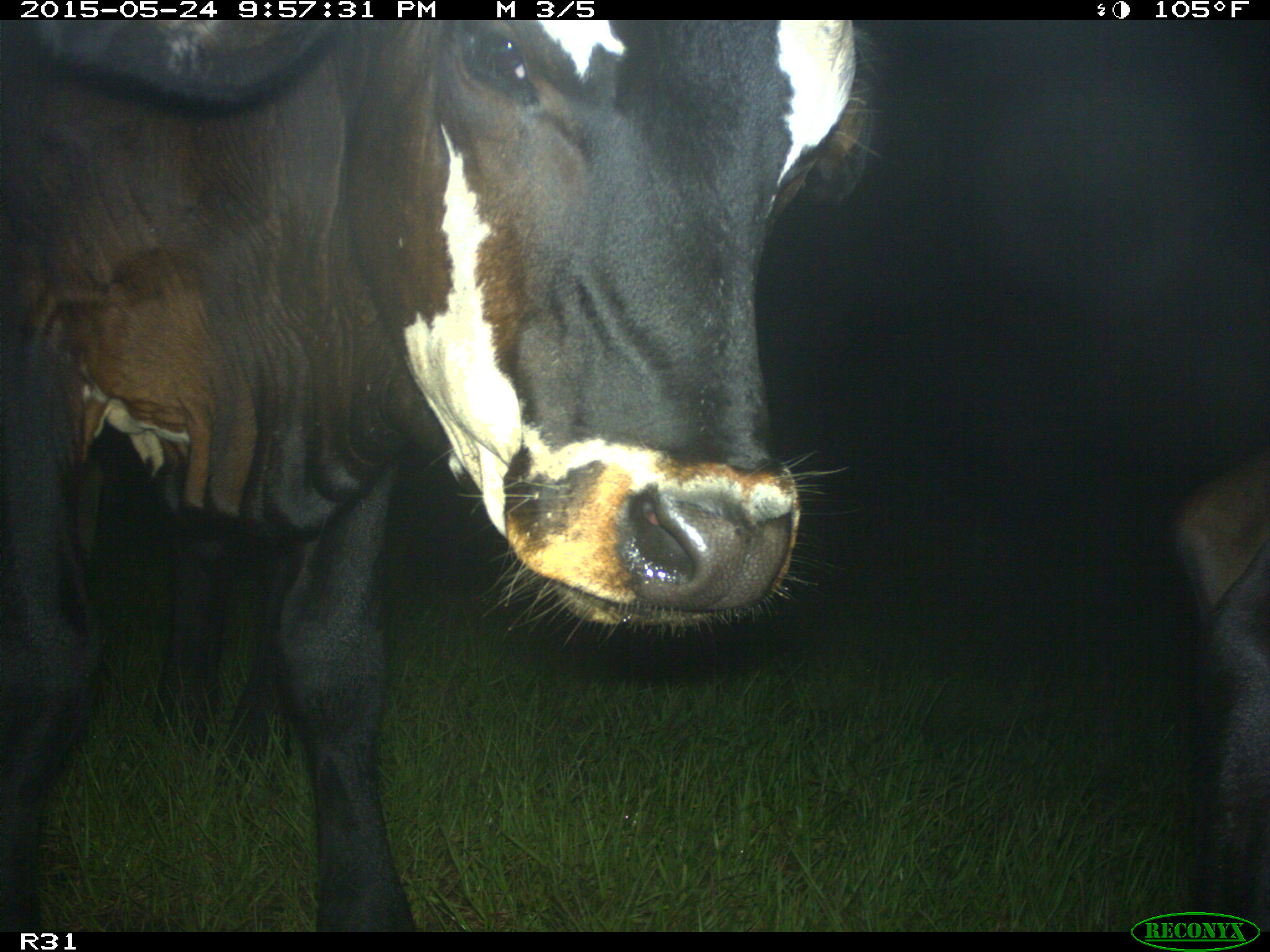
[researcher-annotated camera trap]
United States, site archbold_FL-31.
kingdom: Animalia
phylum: Chordata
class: Mammalia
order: Artiodactyla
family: Bovidae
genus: Bos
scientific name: Bos taurus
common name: domestic cow